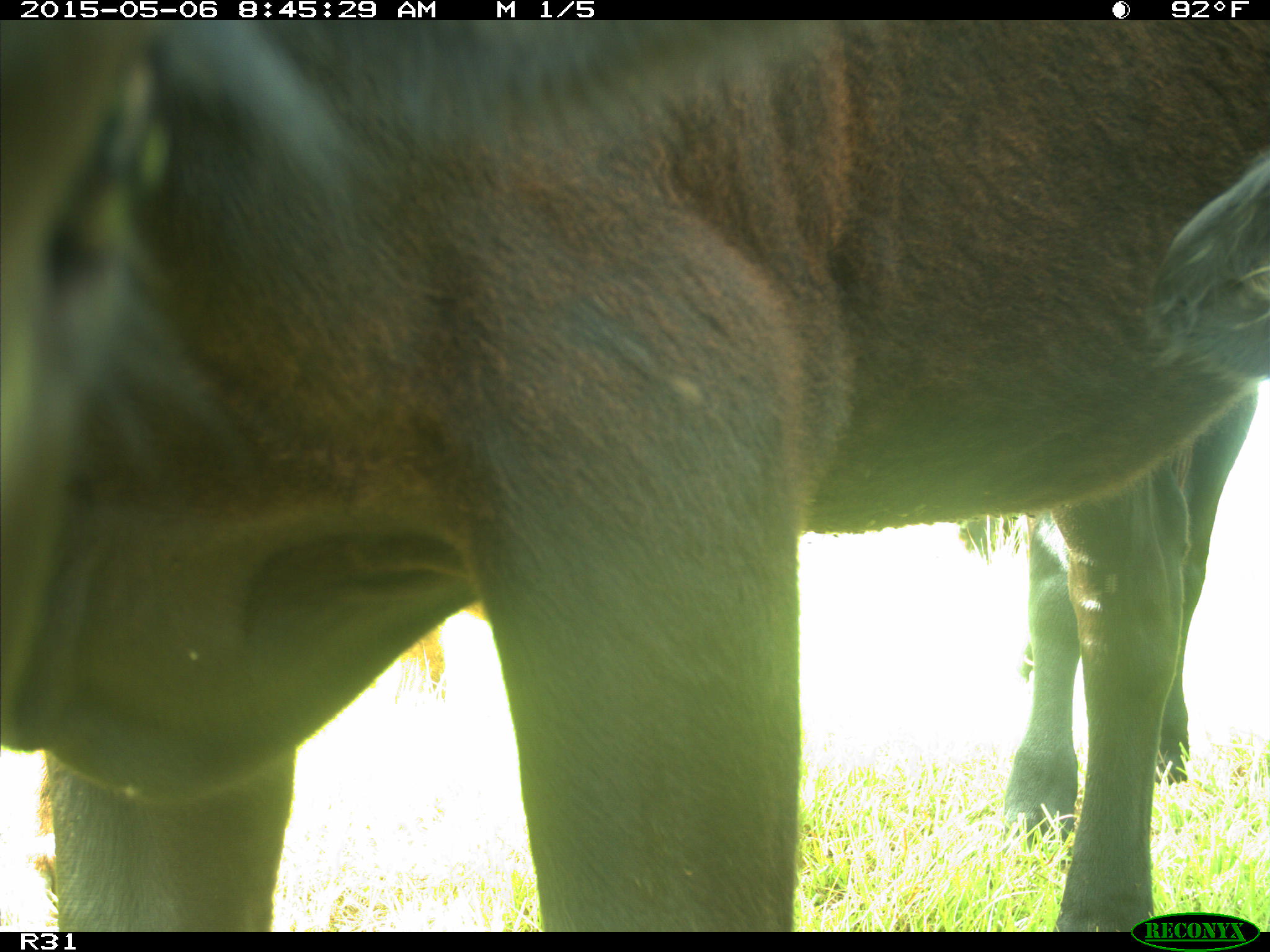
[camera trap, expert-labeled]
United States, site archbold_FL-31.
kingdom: Animalia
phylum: Chordata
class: Mammalia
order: Artiodactyla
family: Bovidae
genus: Bos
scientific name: Bos taurus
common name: domestic cow